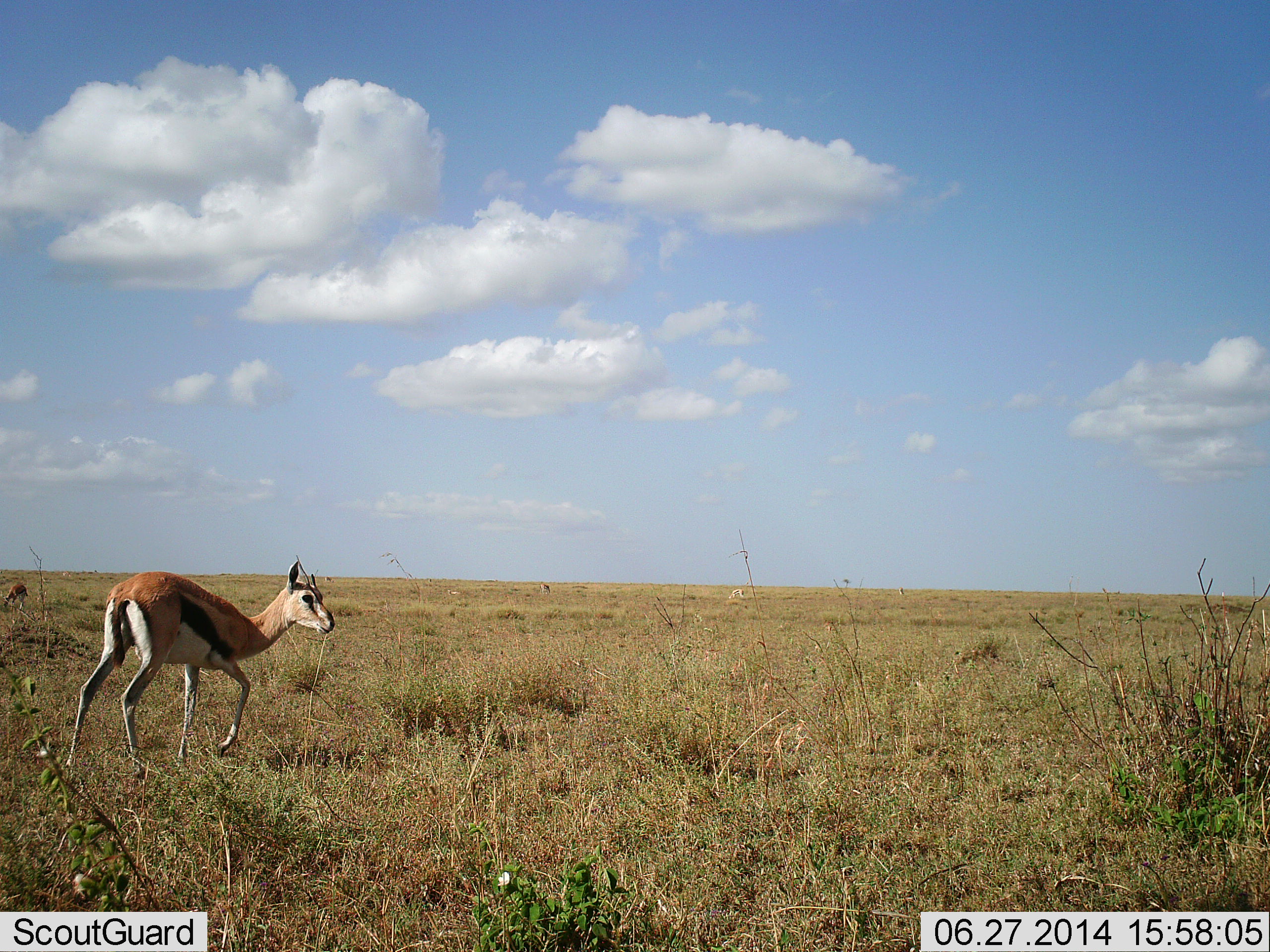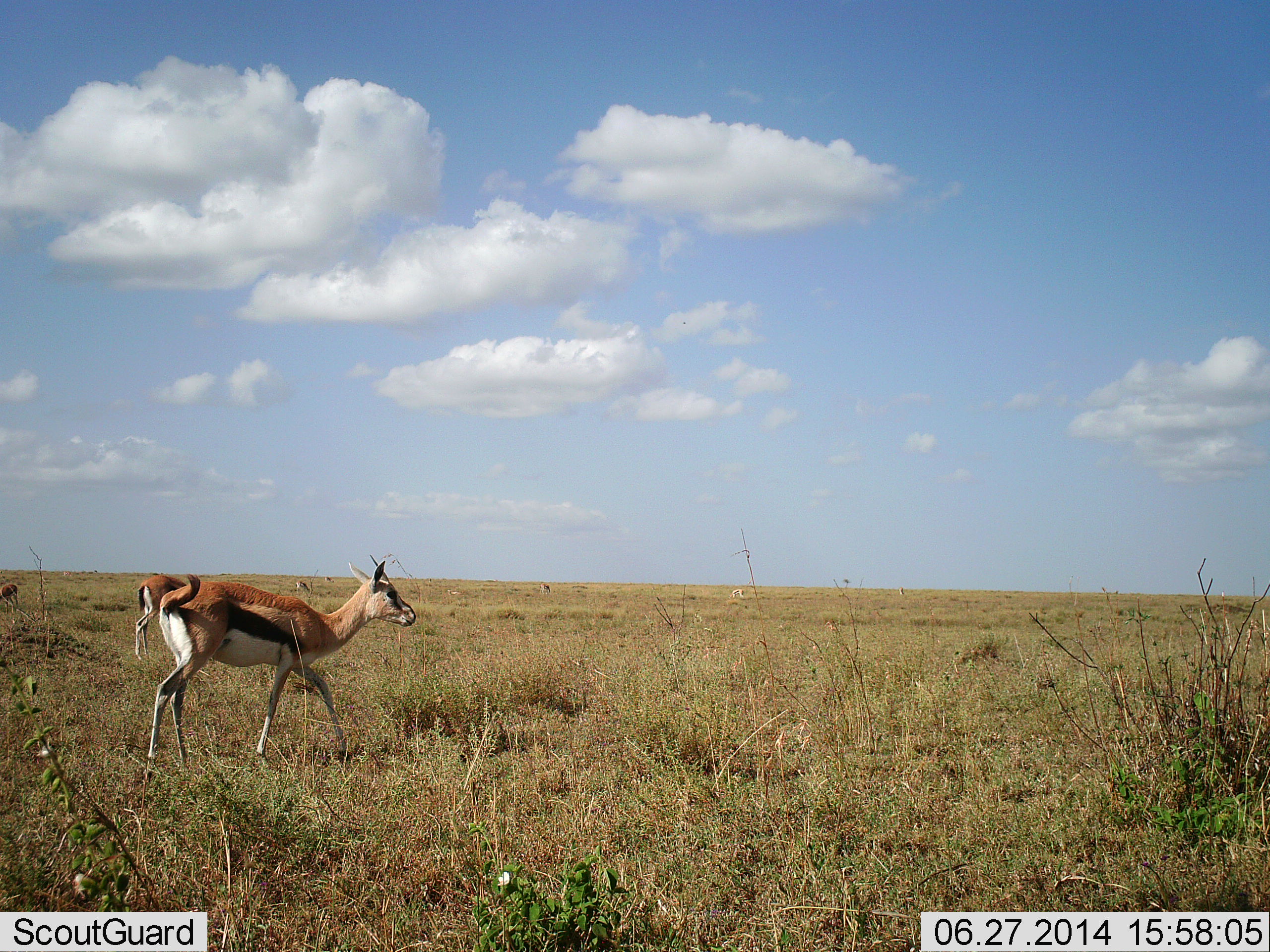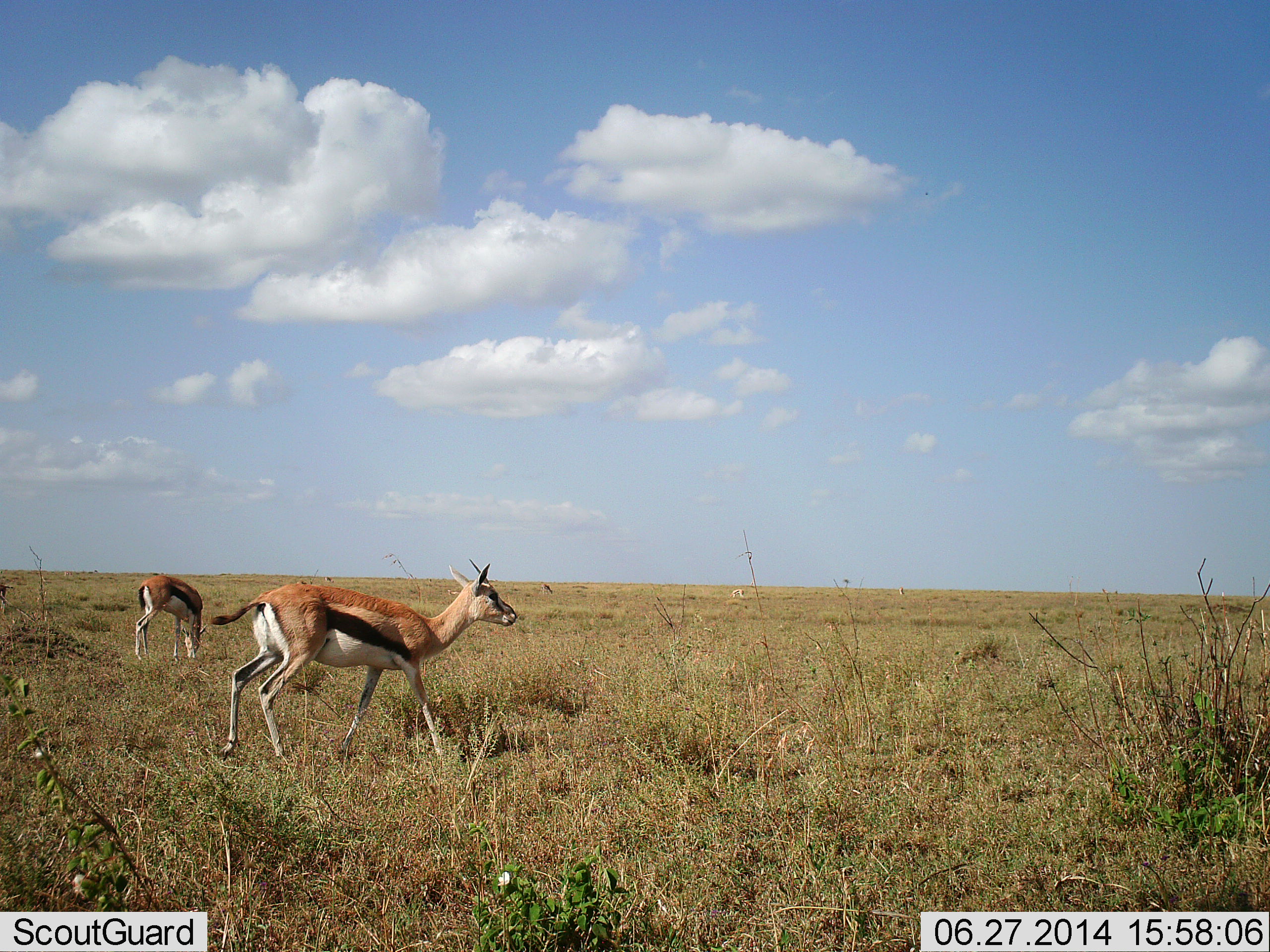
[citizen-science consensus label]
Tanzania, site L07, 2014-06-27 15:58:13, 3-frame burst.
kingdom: Animalia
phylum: Chordata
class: Mammalia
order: Artiodactyla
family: Bovidae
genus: Eudorcas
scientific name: Eudorcas thomsonii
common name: thomson's gazelle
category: gazellethomsons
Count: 3.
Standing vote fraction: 31%.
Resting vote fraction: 0%.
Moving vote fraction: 84%.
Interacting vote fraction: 0%.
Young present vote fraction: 0%.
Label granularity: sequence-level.